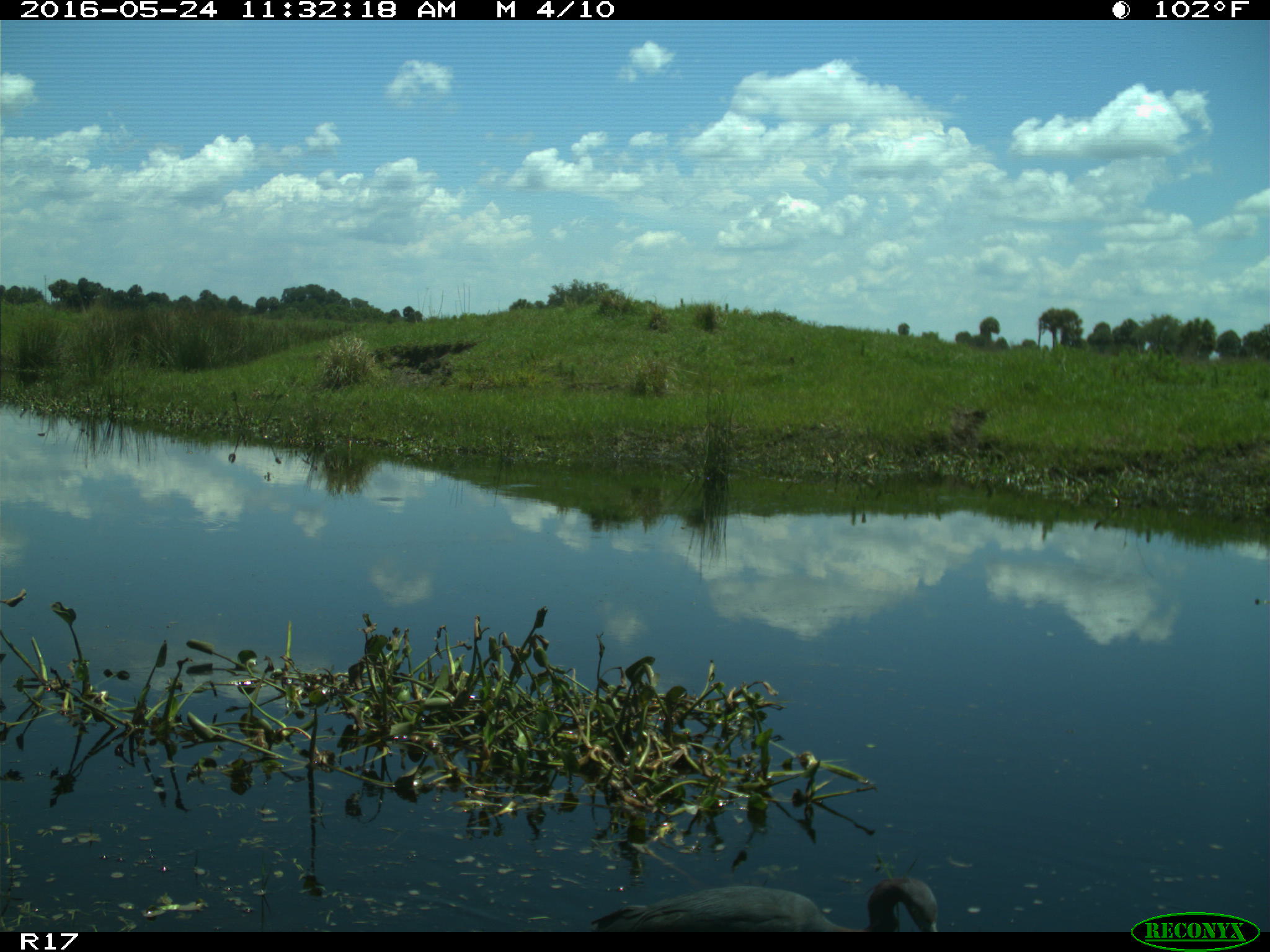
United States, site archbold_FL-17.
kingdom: Animalia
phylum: Chordata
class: Aves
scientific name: Aves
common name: birds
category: unidentified bird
Unidentified bird (birds) (Aves).